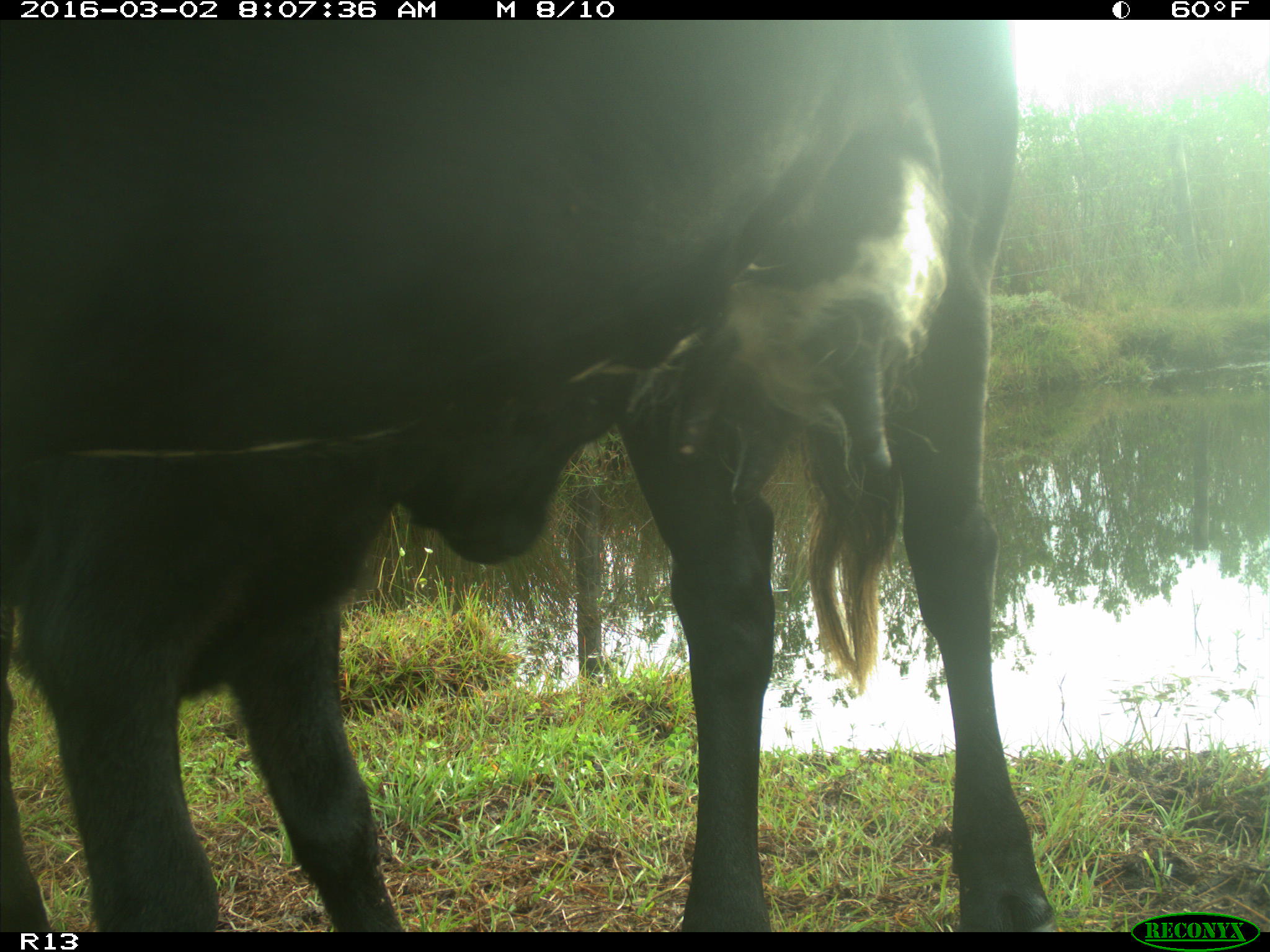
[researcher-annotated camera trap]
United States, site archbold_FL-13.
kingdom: Animalia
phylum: Chordata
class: Mammalia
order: Artiodactyla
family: Bovidae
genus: Bos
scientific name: Bos taurus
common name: domestic cow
Bos taurus (domestic cow).